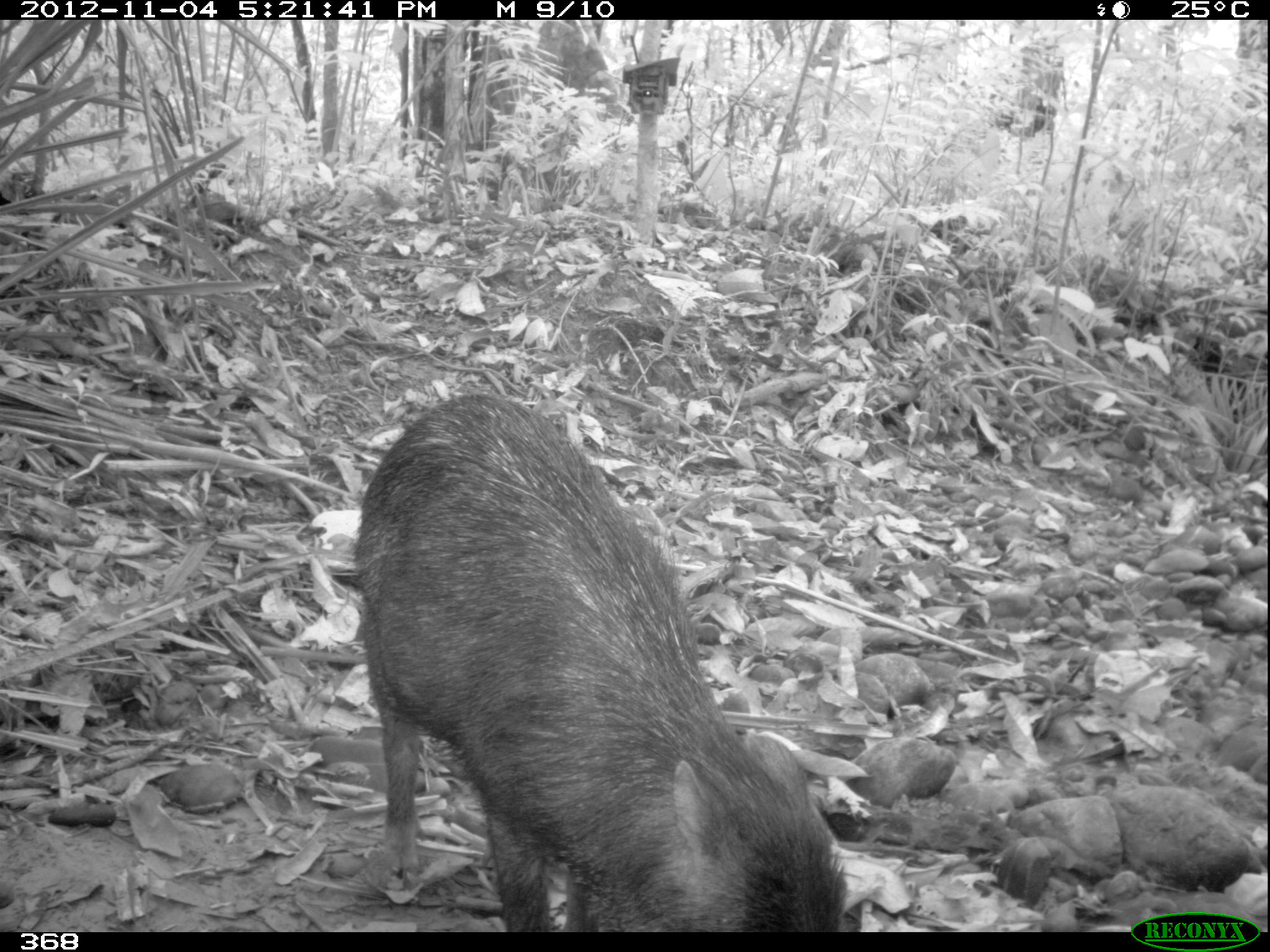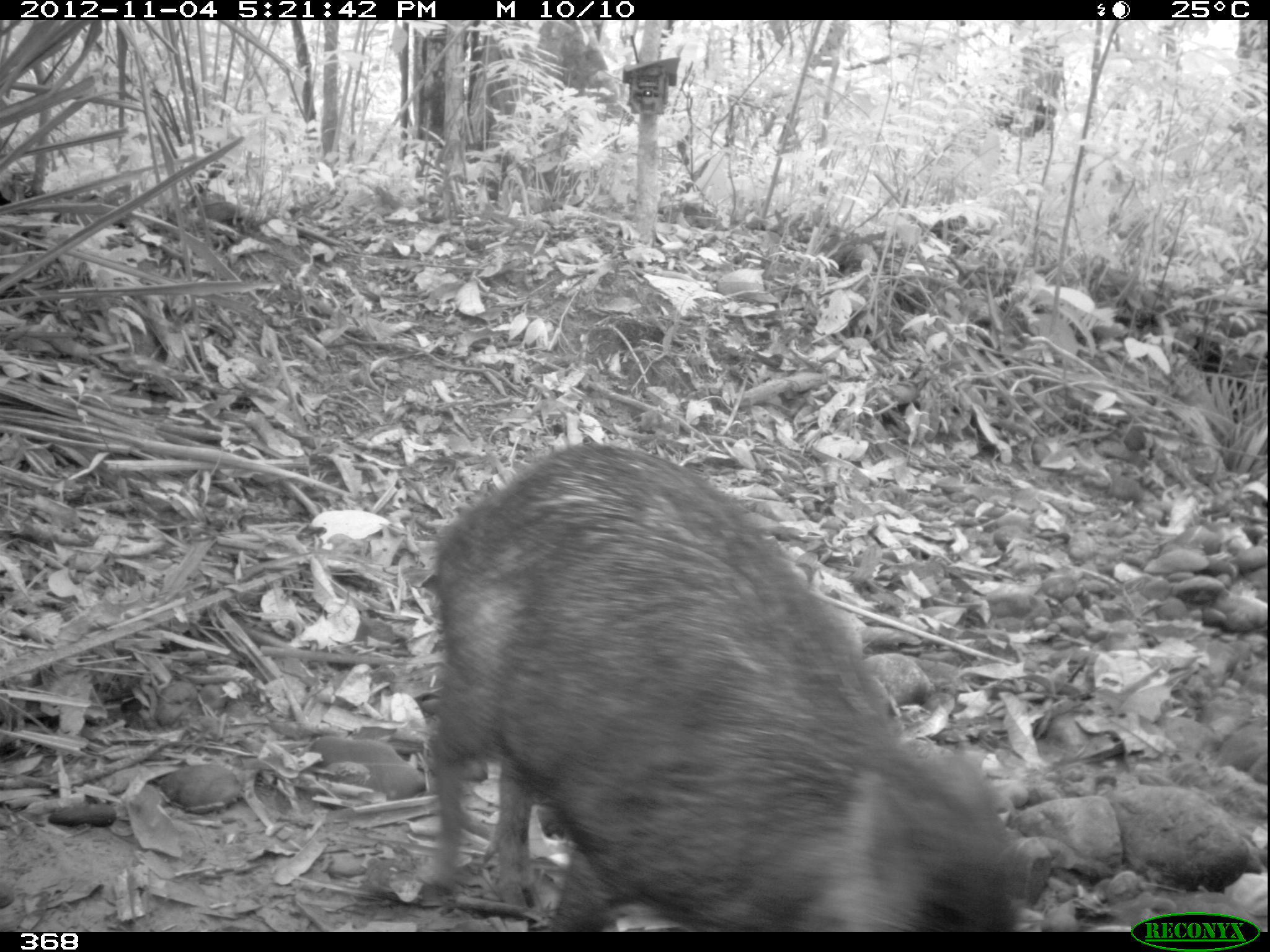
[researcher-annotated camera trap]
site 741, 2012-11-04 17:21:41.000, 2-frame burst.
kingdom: Animalia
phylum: Chordata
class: Mammalia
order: Artiodactyla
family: Tayassuidae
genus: Tayassu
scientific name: Tayassu pecari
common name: white-lipped peccary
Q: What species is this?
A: Tayassu pecari (white-lipped peccary).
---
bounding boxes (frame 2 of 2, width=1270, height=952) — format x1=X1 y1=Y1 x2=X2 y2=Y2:
tayassu pecari: x1=423 y1=442 x2=1022 y2=930